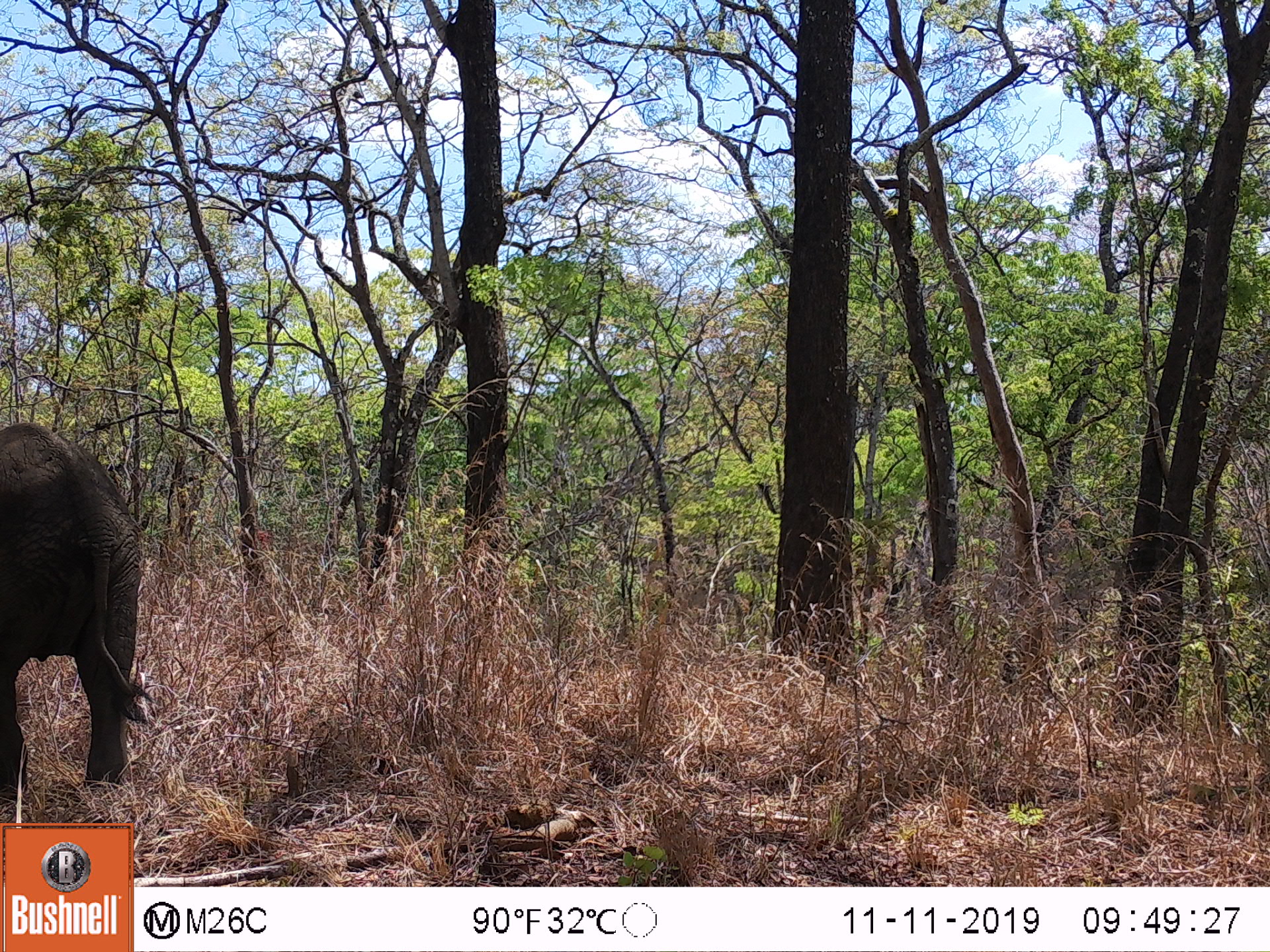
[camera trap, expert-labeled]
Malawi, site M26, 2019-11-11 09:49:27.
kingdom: Animalia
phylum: Chordata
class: Mammalia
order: Proboscidea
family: Elephantidae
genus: Loxodonta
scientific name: Loxodonta africana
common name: african savanna elephant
African savanna elephant (Loxodonta africana), count 1.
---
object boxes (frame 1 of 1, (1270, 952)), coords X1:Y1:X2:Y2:
african savanna elephant: 0:415:153:796